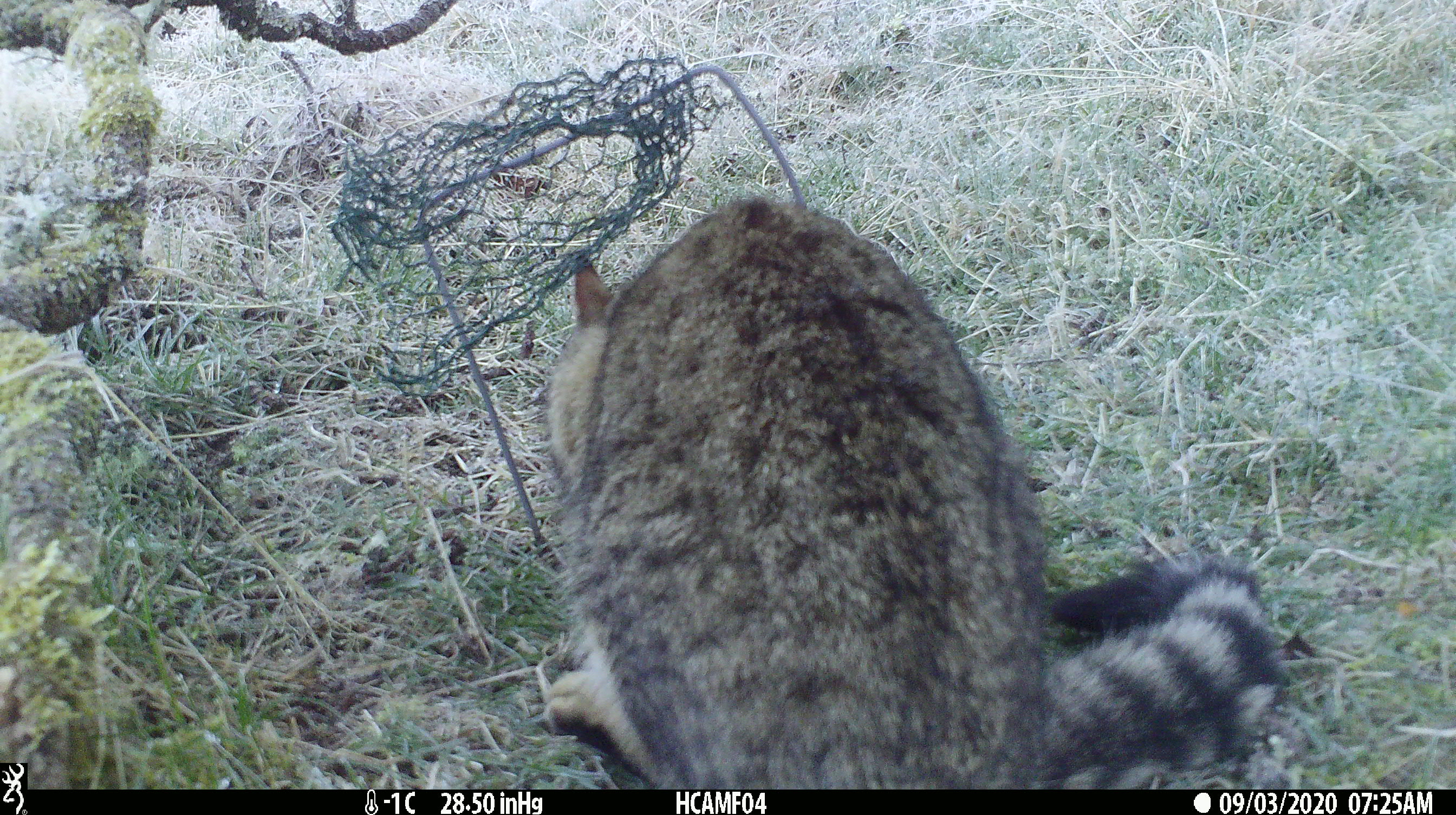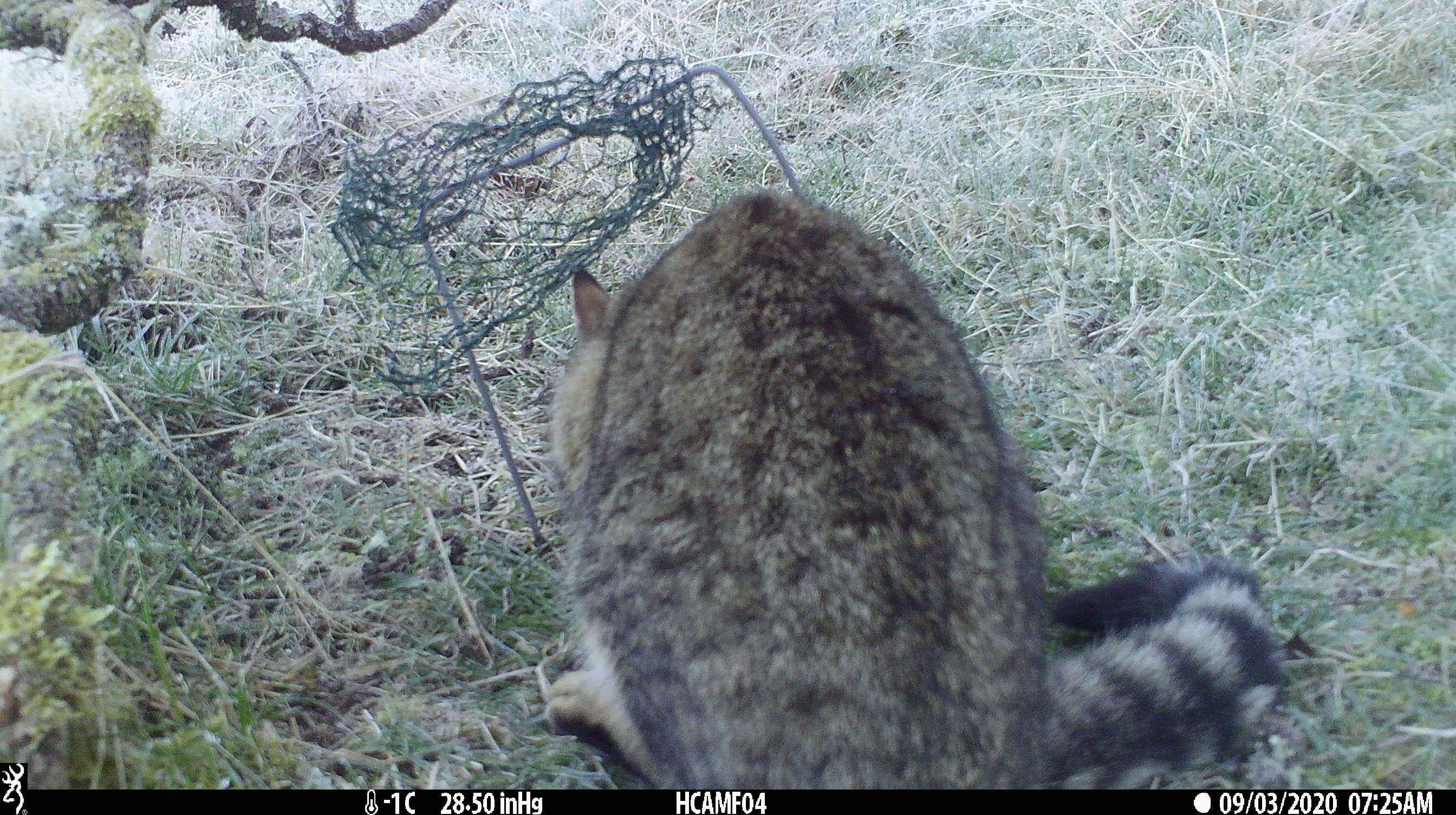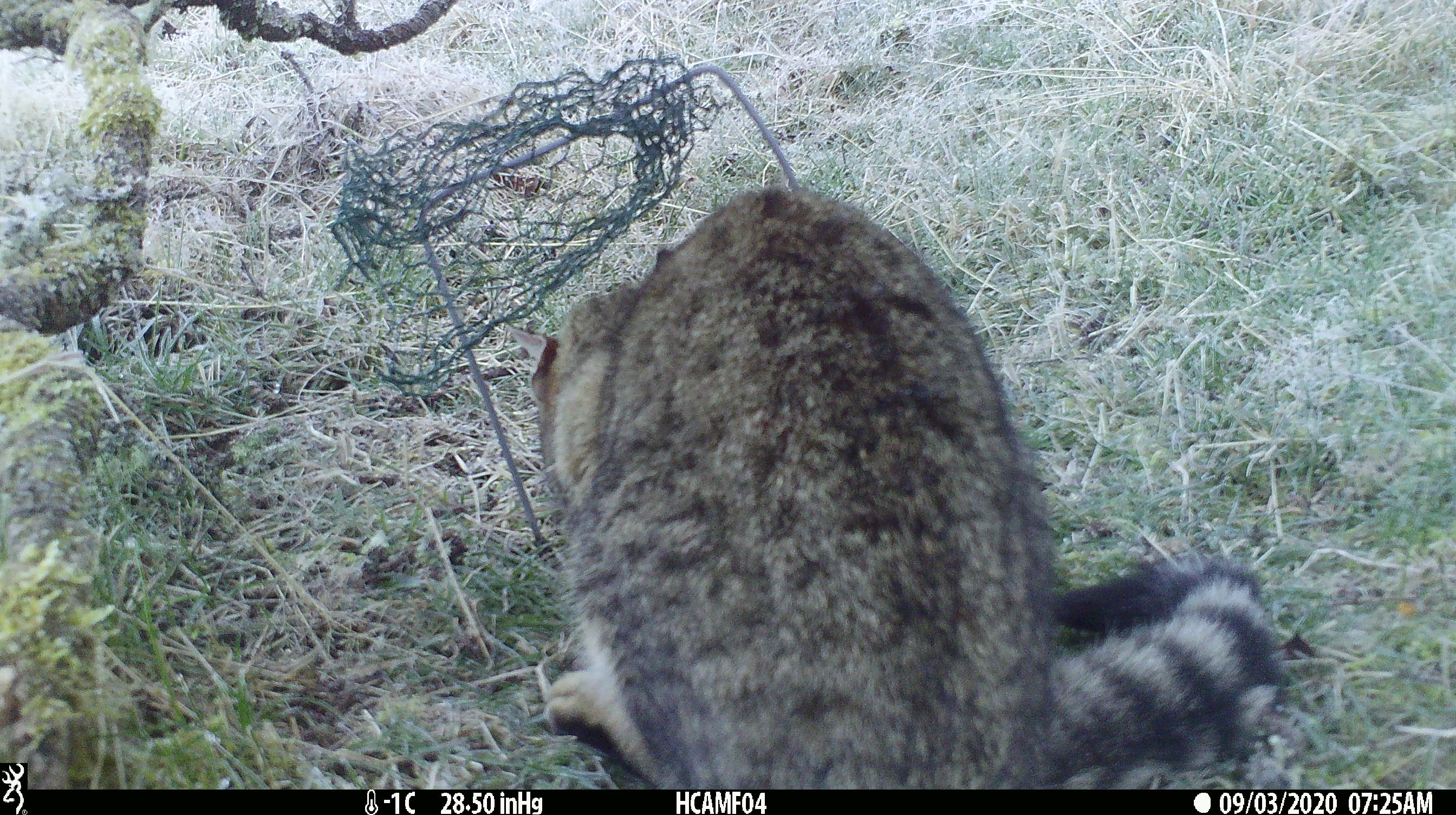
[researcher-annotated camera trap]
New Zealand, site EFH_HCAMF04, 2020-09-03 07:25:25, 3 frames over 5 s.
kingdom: Animalia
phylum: Chordata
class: Mammalia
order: Carnivora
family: Felidae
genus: Felis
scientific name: Felis catus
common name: domestic cat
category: cat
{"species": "cat (domestic cat) (Felis catus)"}